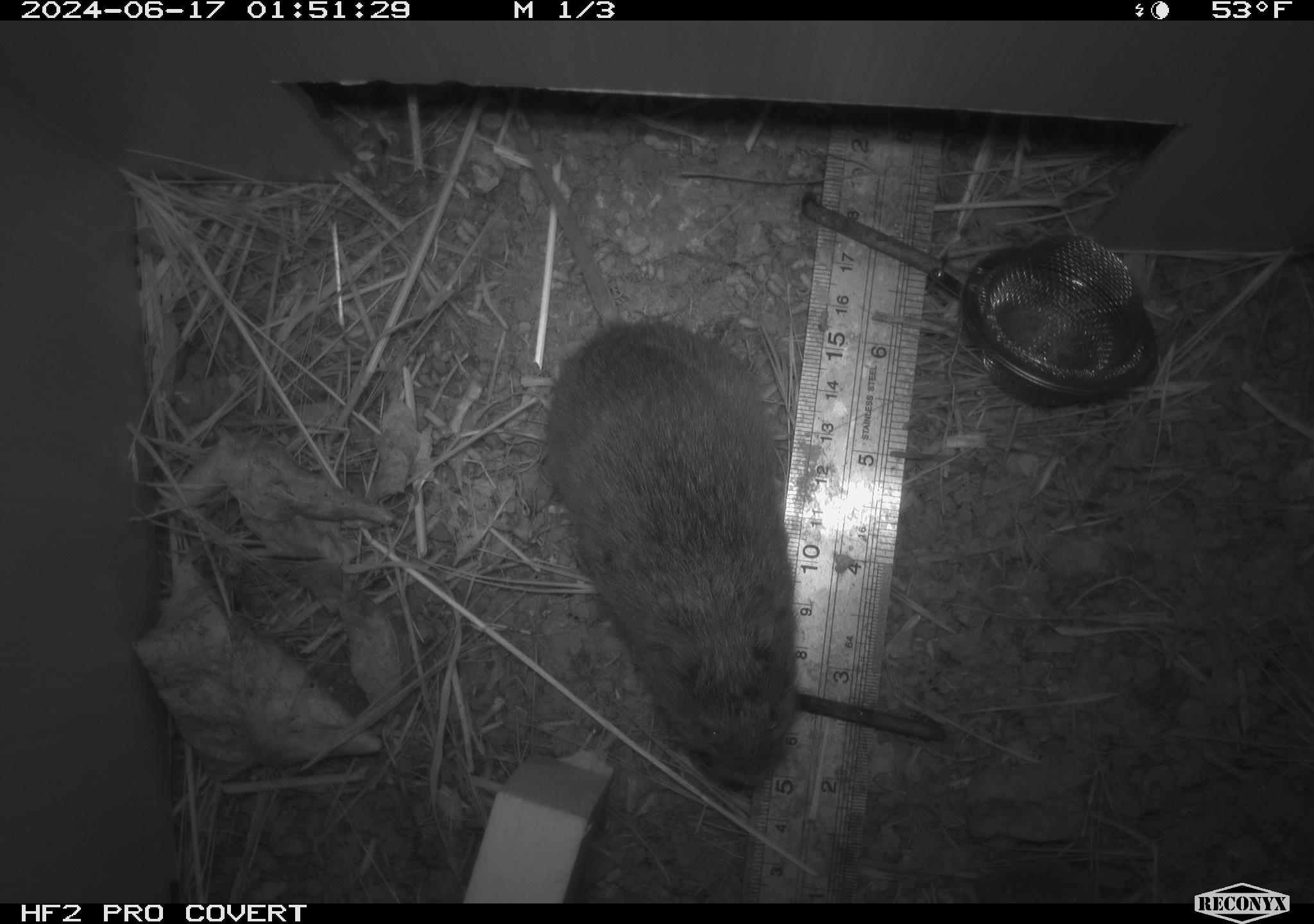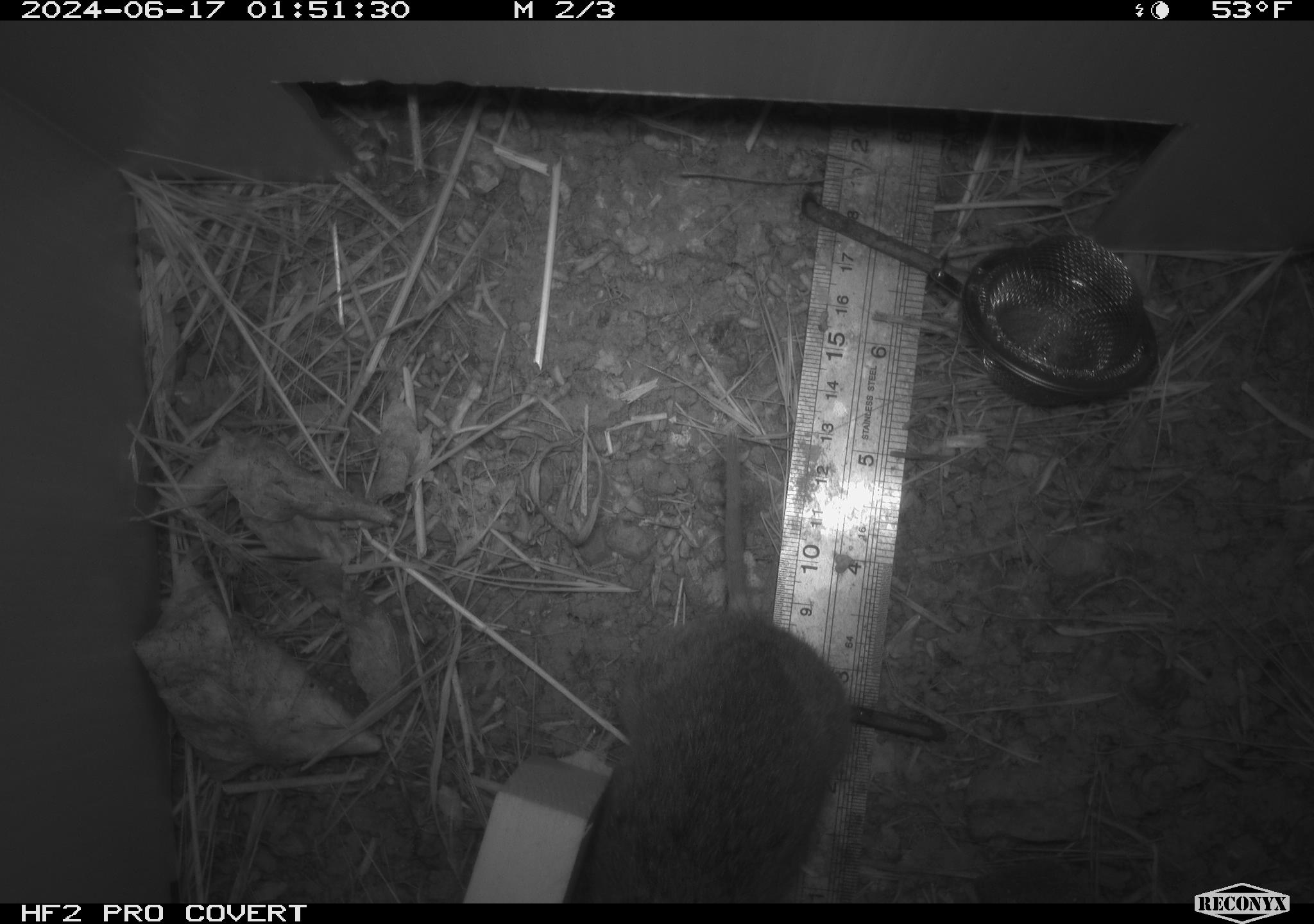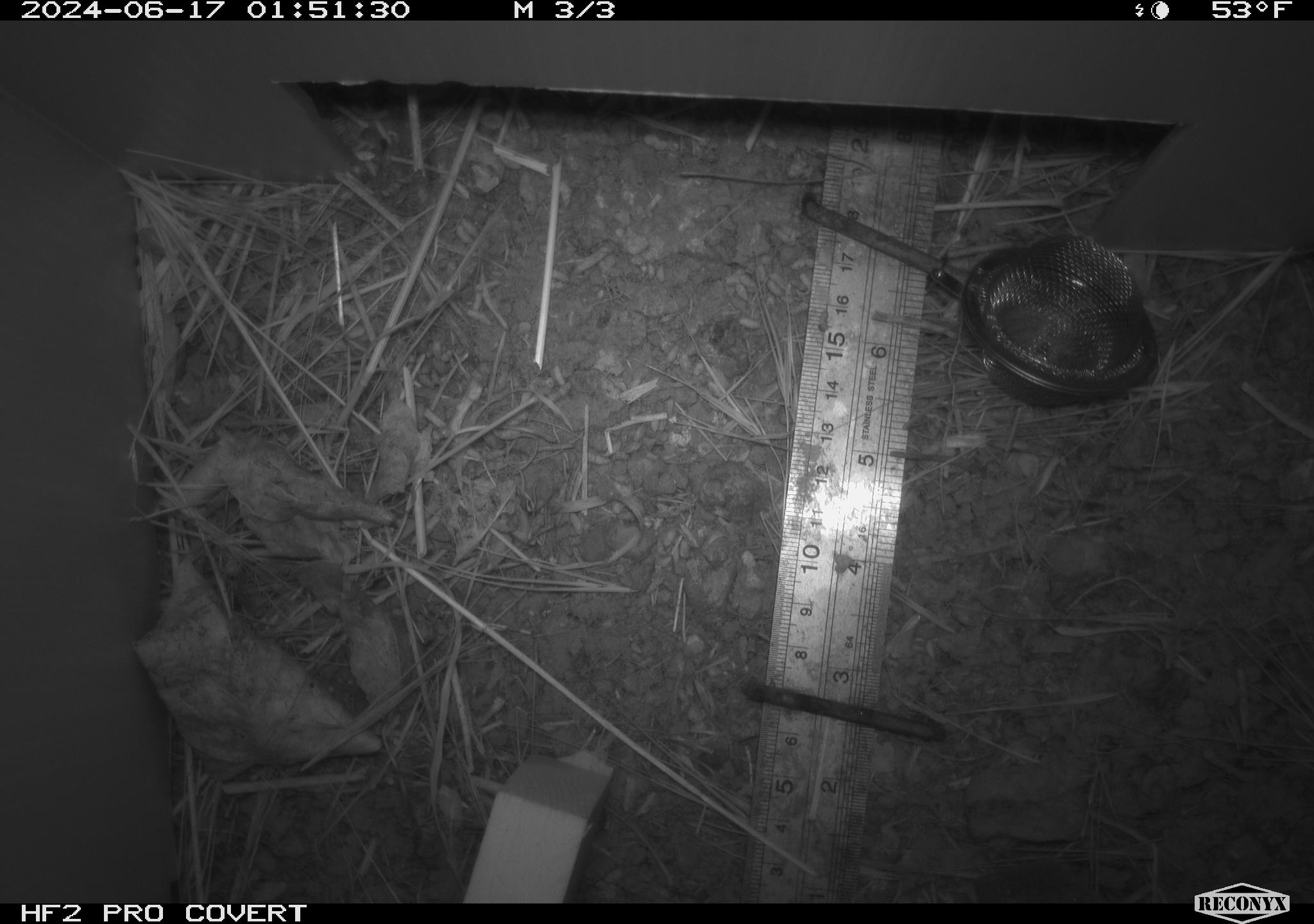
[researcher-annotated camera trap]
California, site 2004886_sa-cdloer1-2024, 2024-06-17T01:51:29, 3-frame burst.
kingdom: Animalia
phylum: Chordata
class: Mammalia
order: Rodentia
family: Cricetidae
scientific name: Arvicolinae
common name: voles, lemmings, and muskrats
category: arvicolinae subfamily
Arvicolinae subfamily (voles, lemmings, and muskrats) (Arvicolinae).